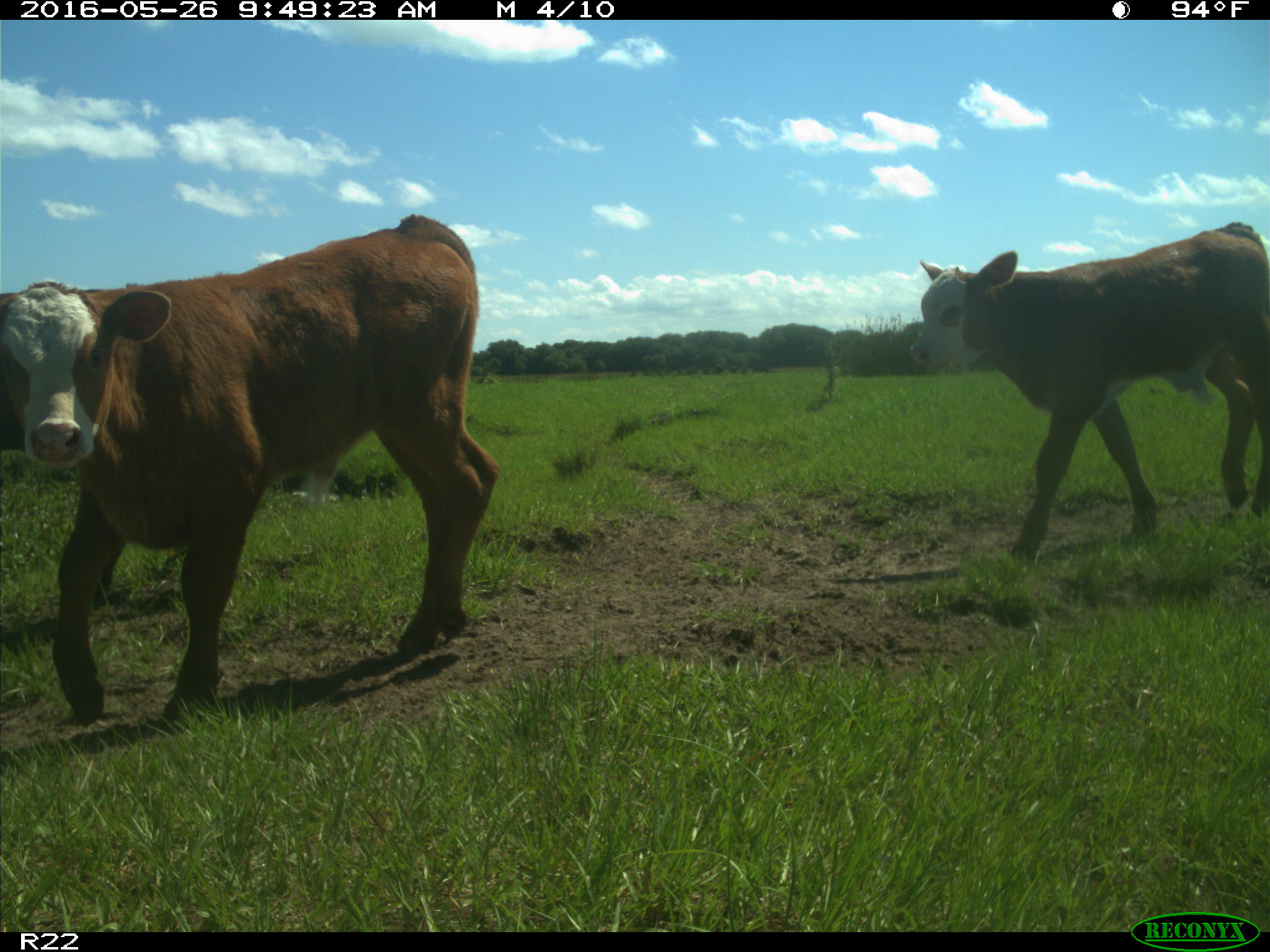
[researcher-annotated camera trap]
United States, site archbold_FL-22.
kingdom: Animalia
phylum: Chordata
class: Mammalia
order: Artiodactyla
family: Bovidae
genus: Bos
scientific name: Bos taurus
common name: domestic cow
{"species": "Bos taurus (domestic cow)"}